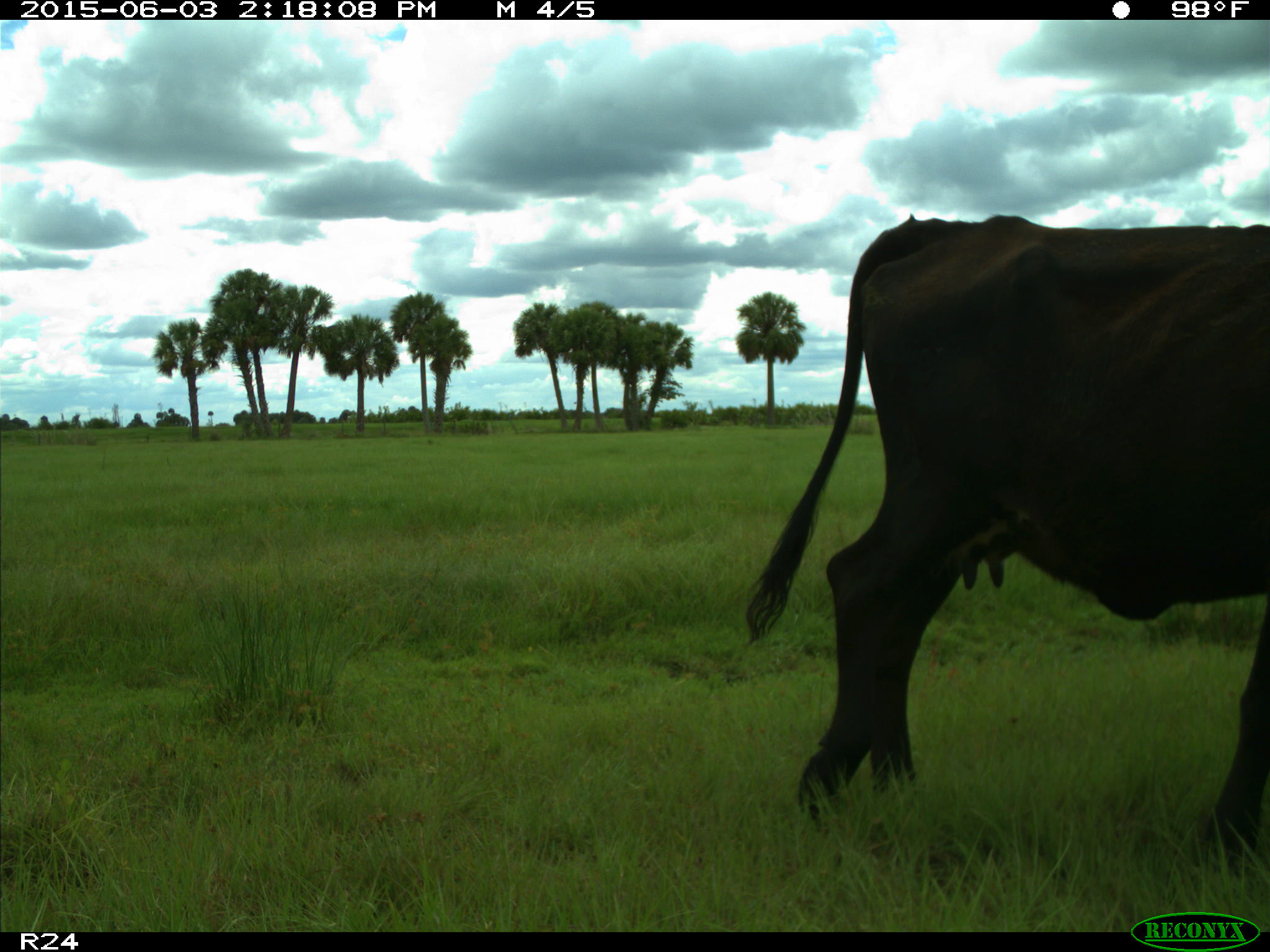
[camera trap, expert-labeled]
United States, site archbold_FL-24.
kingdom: Animalia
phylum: Chordata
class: Mammalia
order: Artiodactyla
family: Bovidae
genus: Bos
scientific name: Bos taurus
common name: domestic cow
Bos taurus (domestic cow).